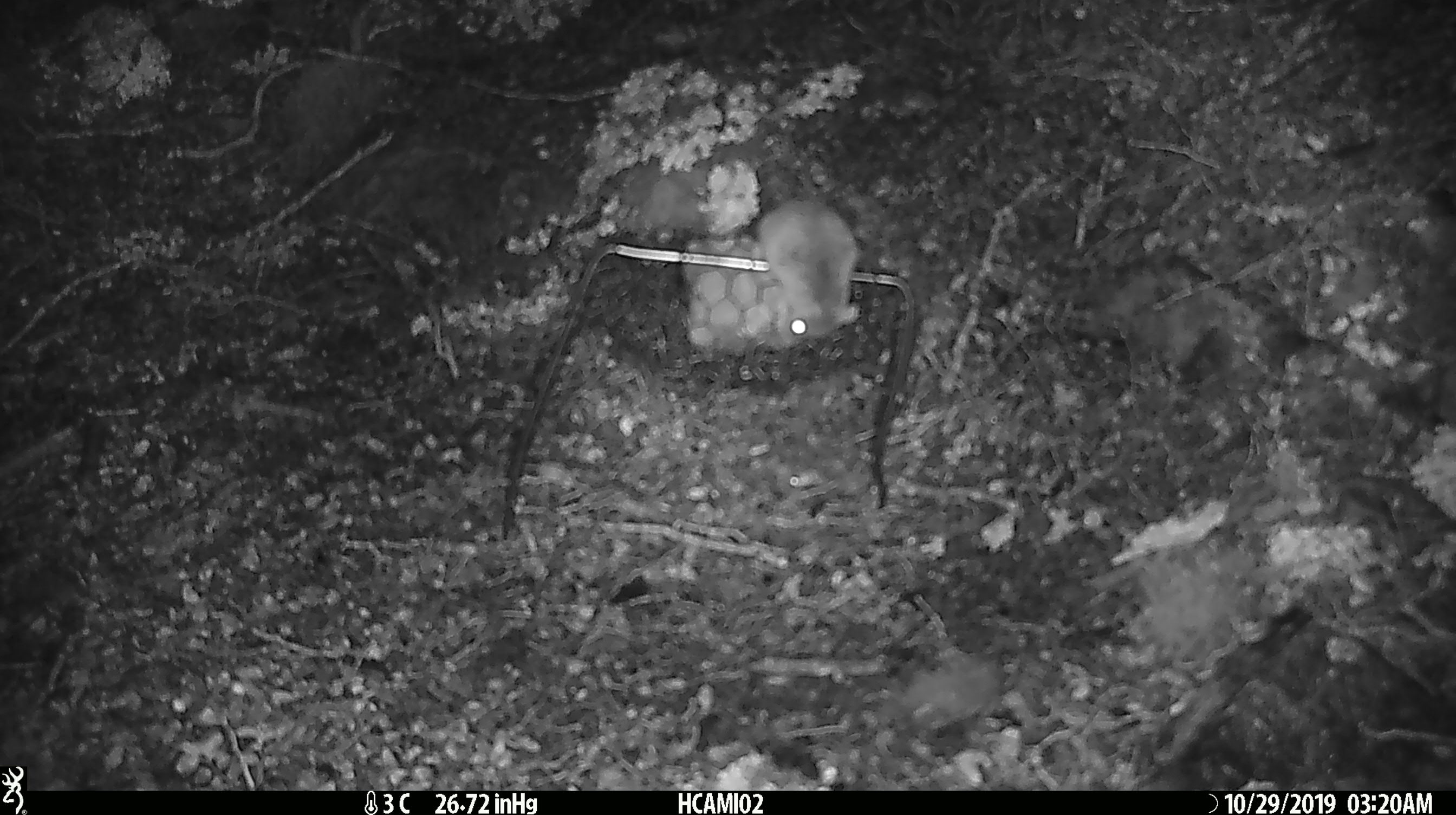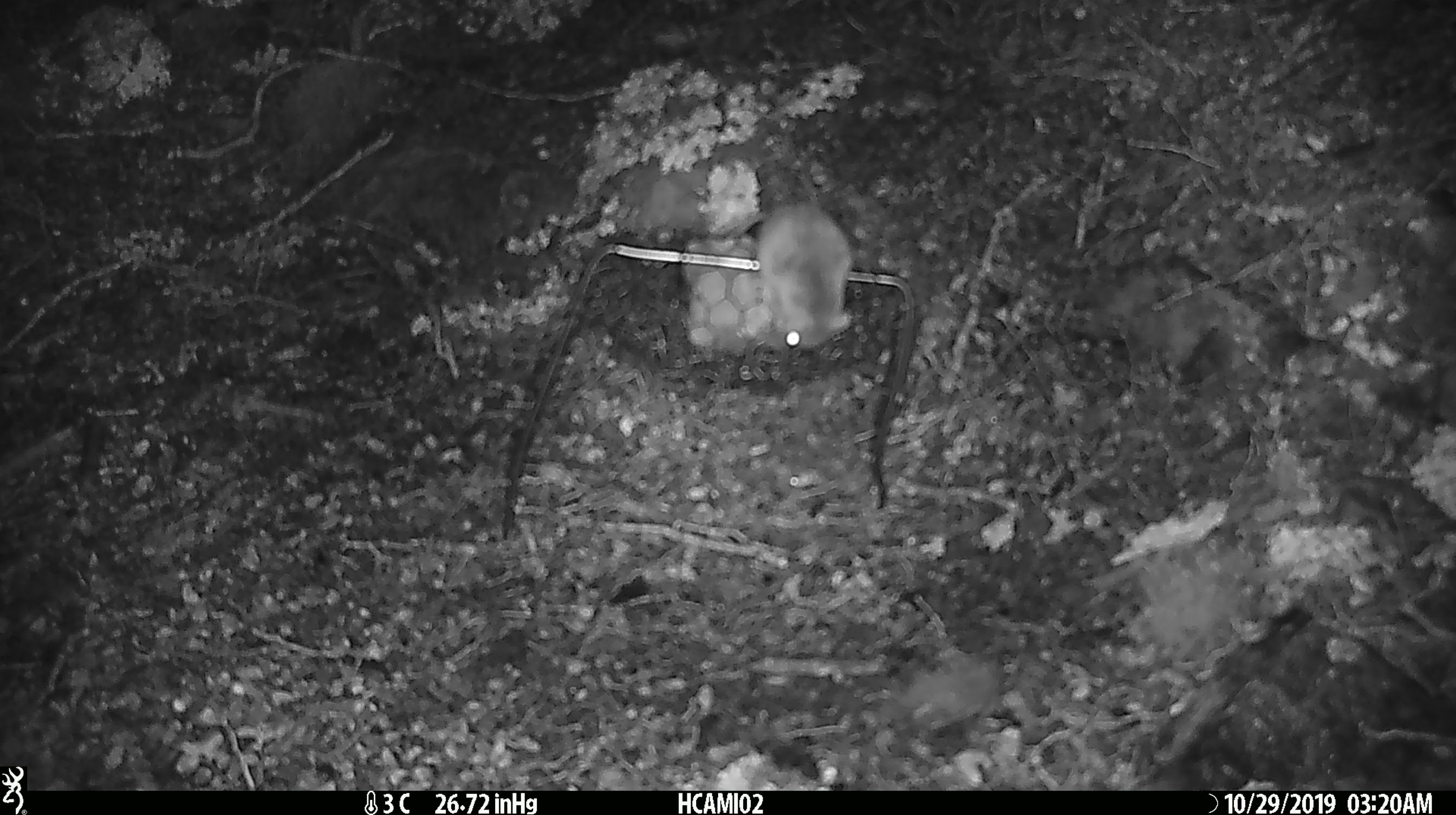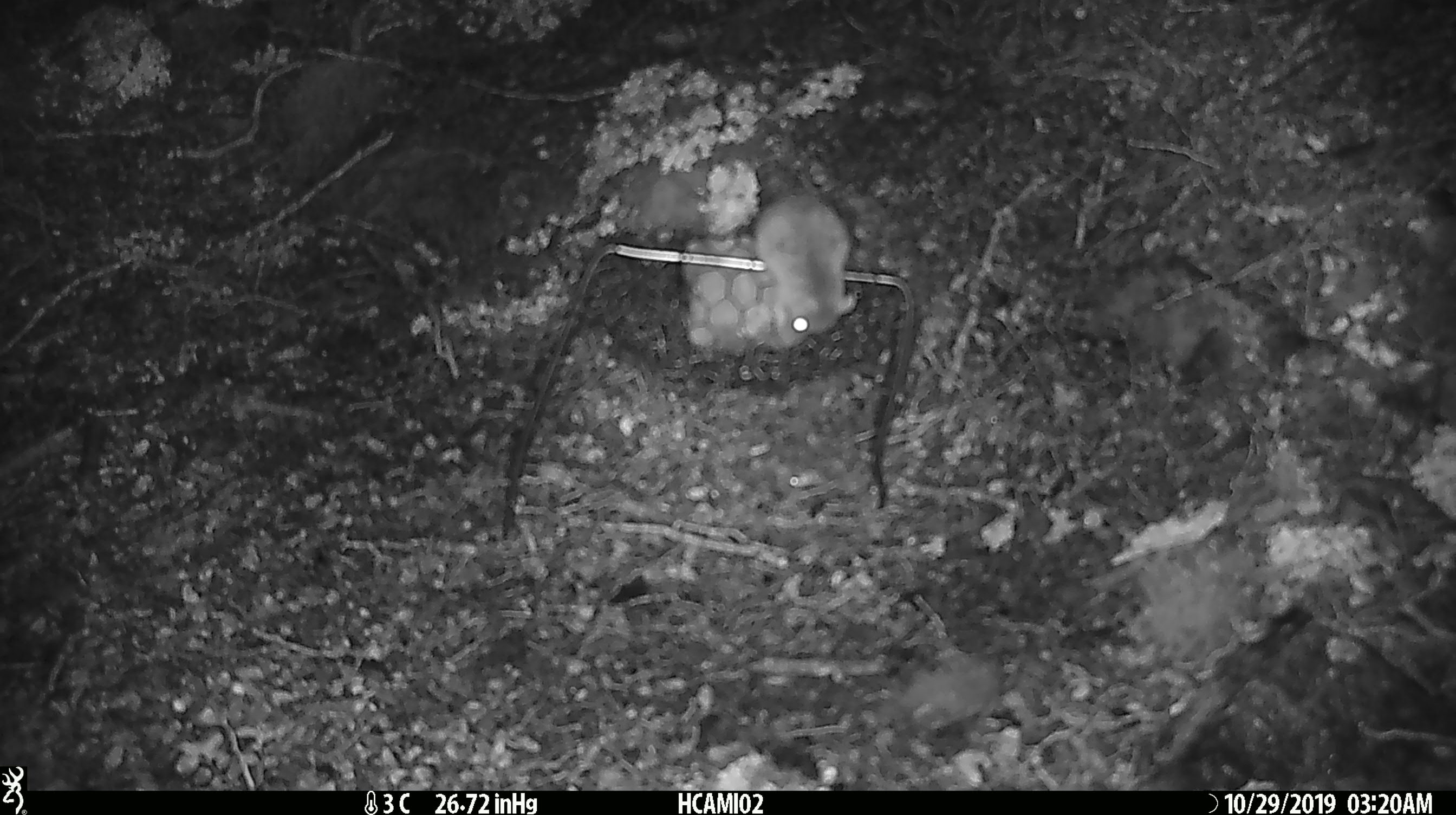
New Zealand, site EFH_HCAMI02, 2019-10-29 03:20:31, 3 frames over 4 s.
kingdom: Animalia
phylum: Chordata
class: Mammalia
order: Rodentia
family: Muridae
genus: Mus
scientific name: Mus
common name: mouse